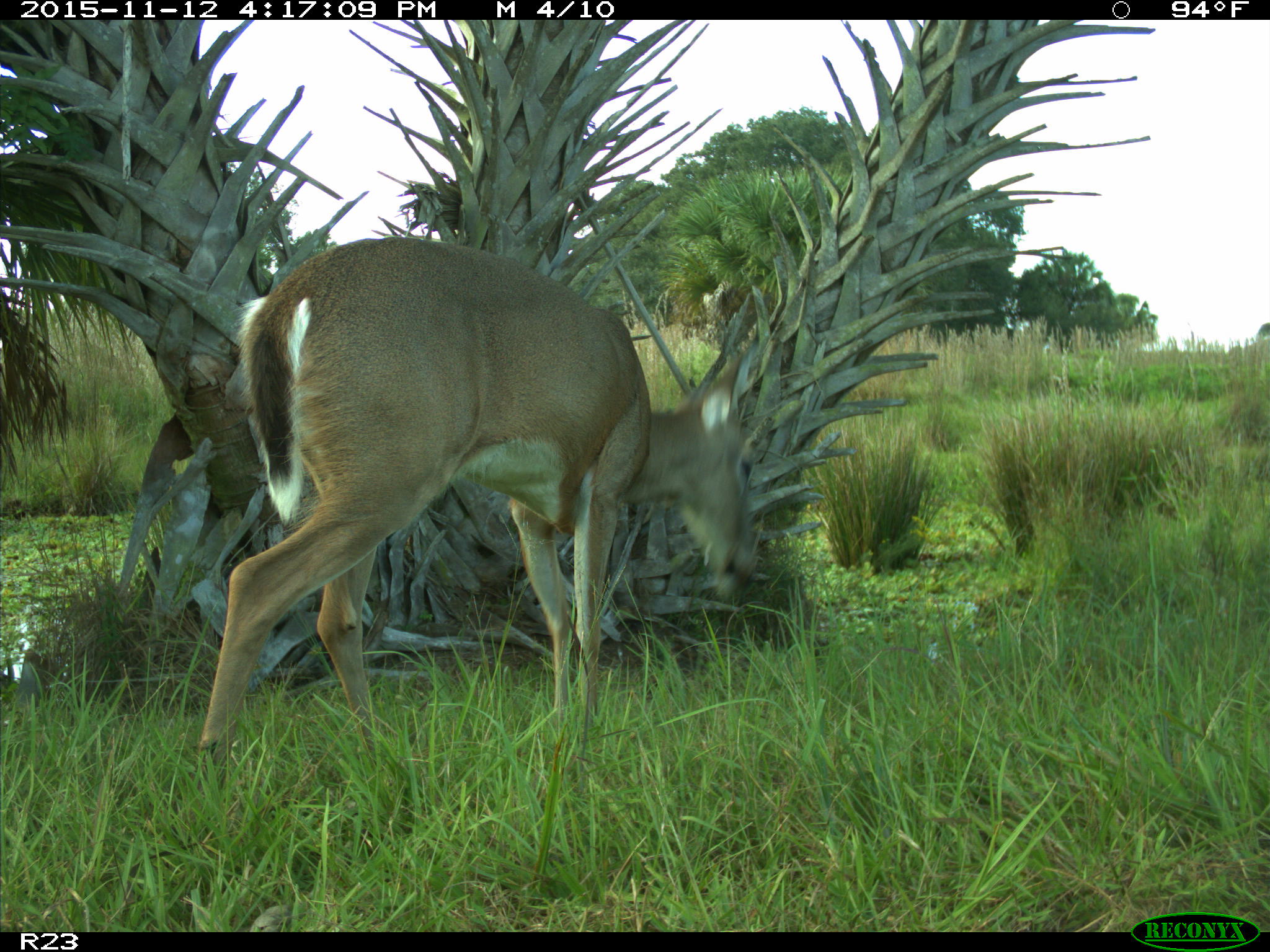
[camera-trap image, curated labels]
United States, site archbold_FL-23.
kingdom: Animalia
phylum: Chordata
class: Mammalia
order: Artiodactyla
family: Cervidae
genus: Odocoileus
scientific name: Odocoileus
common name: deer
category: unidentified deer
Unidentified deer (deer) (Odocoileus).